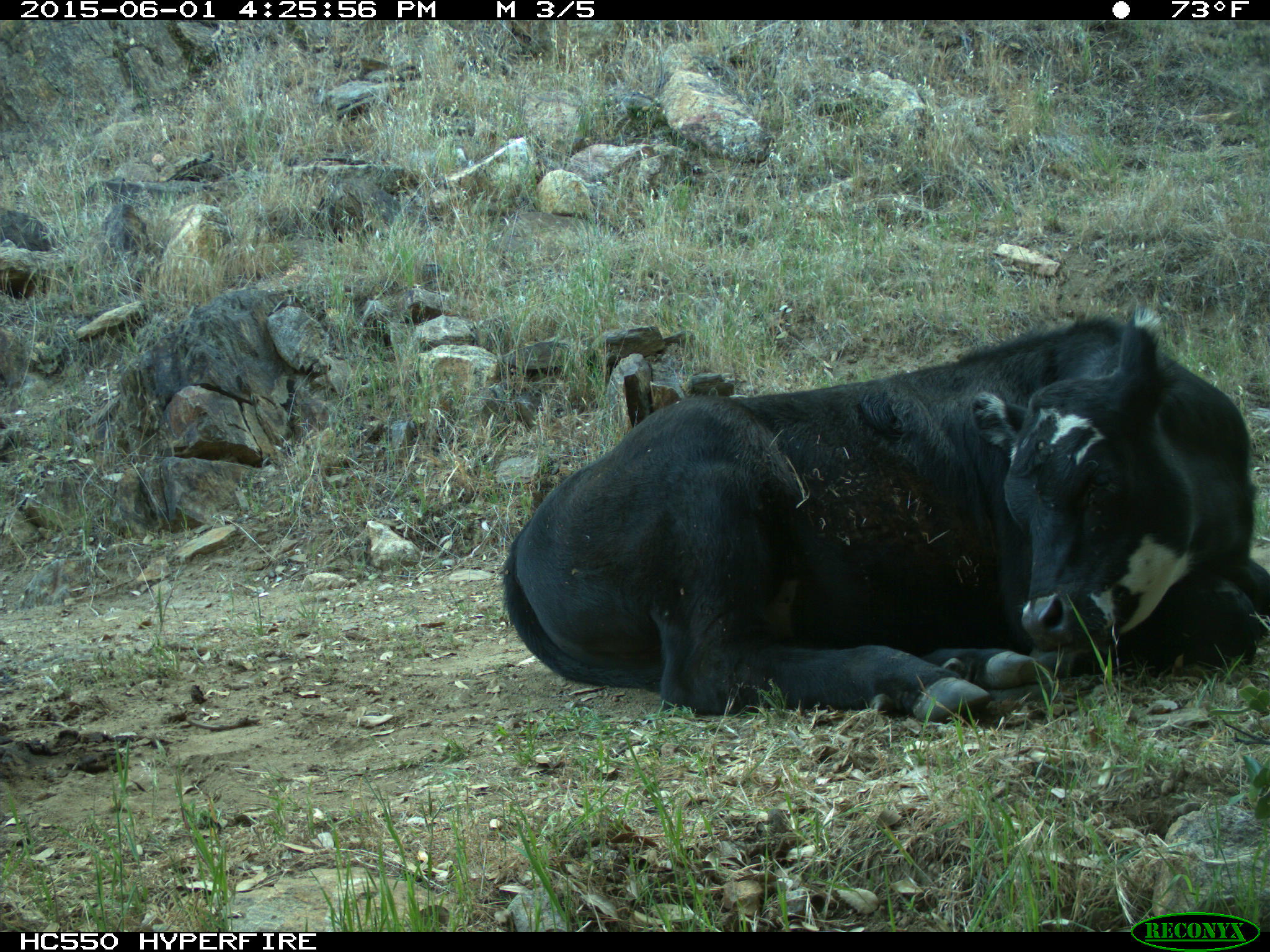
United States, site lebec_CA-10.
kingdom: Animalia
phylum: Chordata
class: Mammalia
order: Artiodactyla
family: Bovidae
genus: Bos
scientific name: Bos taurus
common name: domestic cow